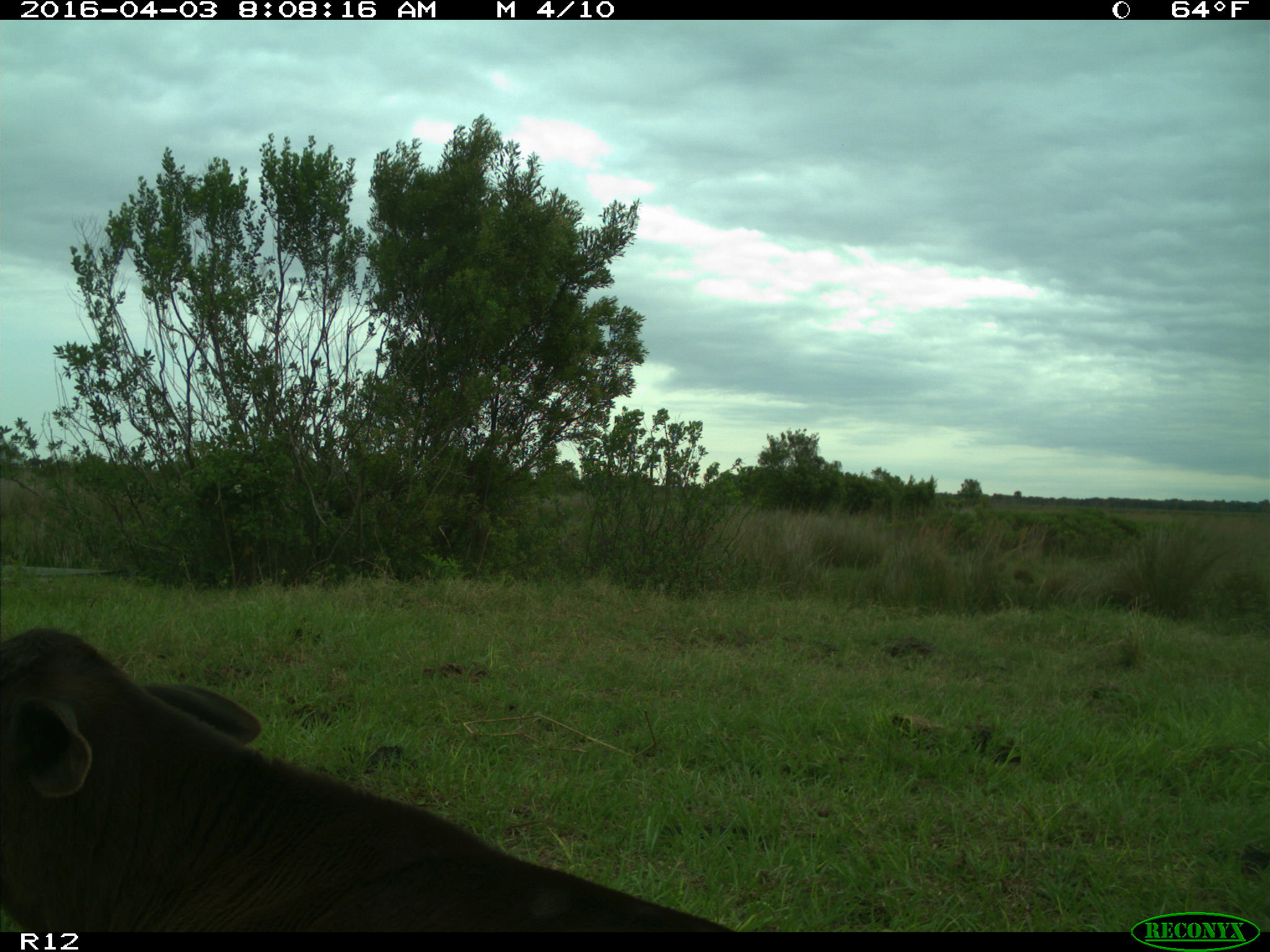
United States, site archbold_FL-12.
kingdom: Animalia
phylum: Chordata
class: Mammalia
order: Artiodactyla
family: Bovidae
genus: Bos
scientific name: Bos taurus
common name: domestic cow